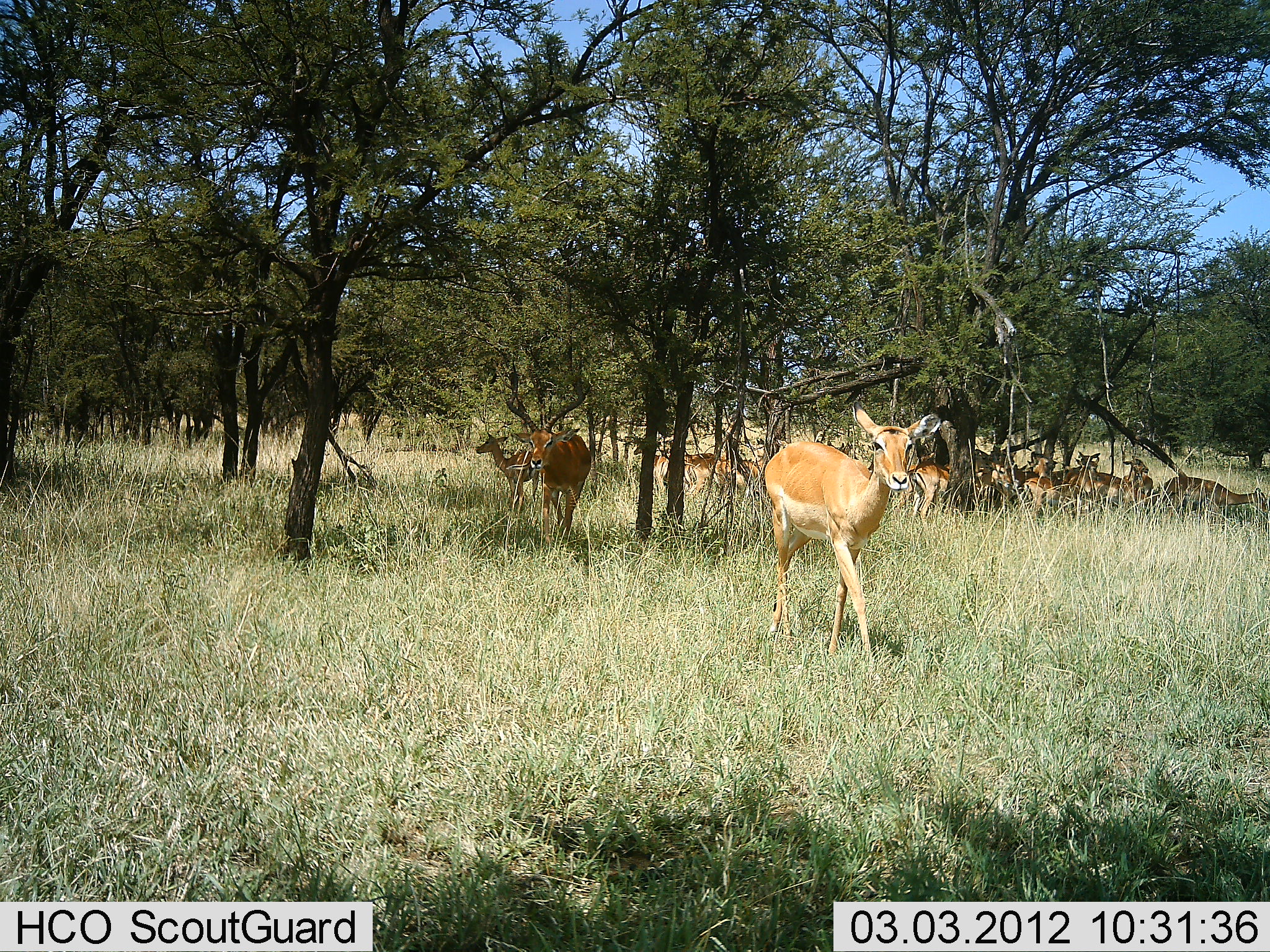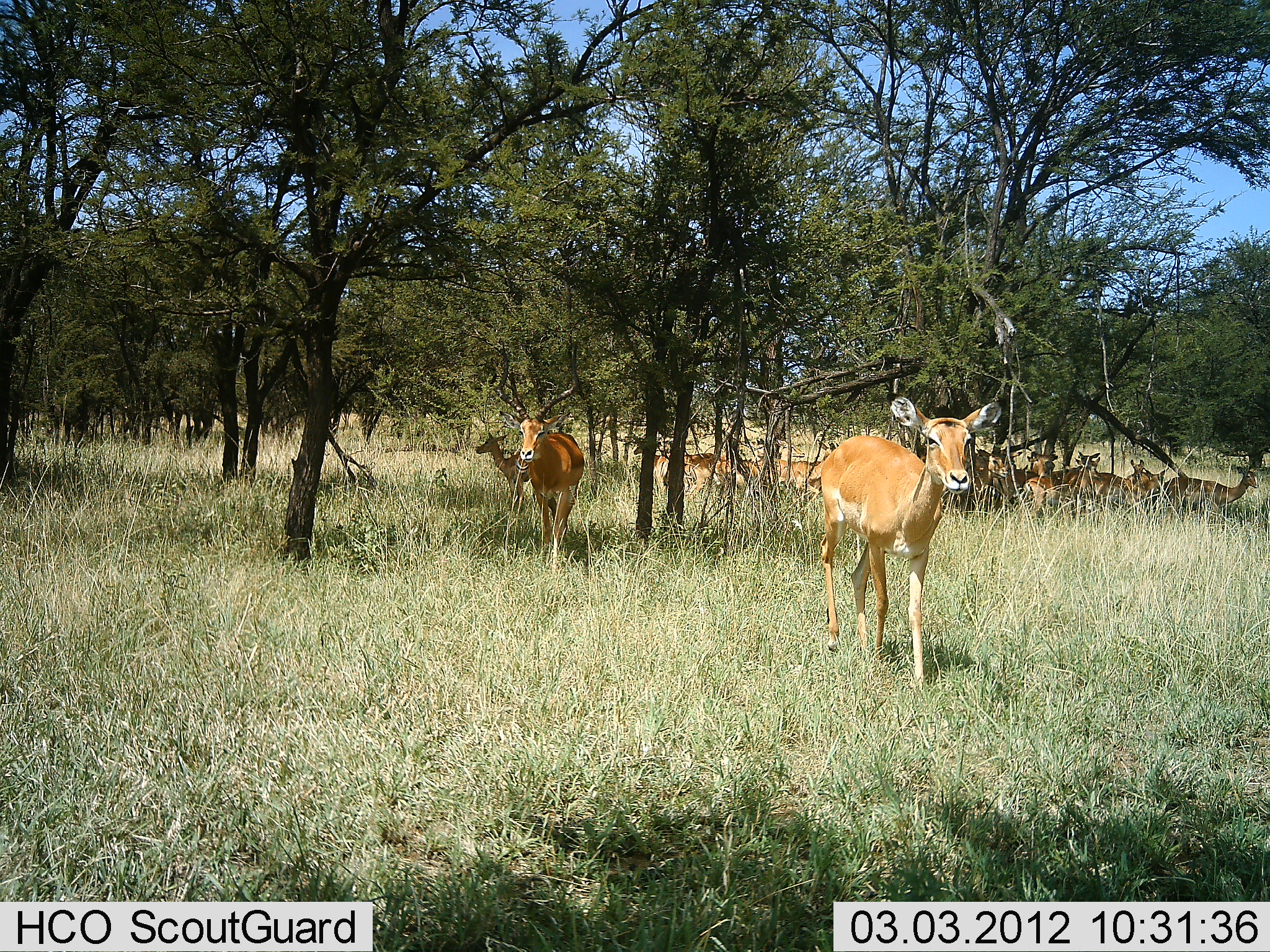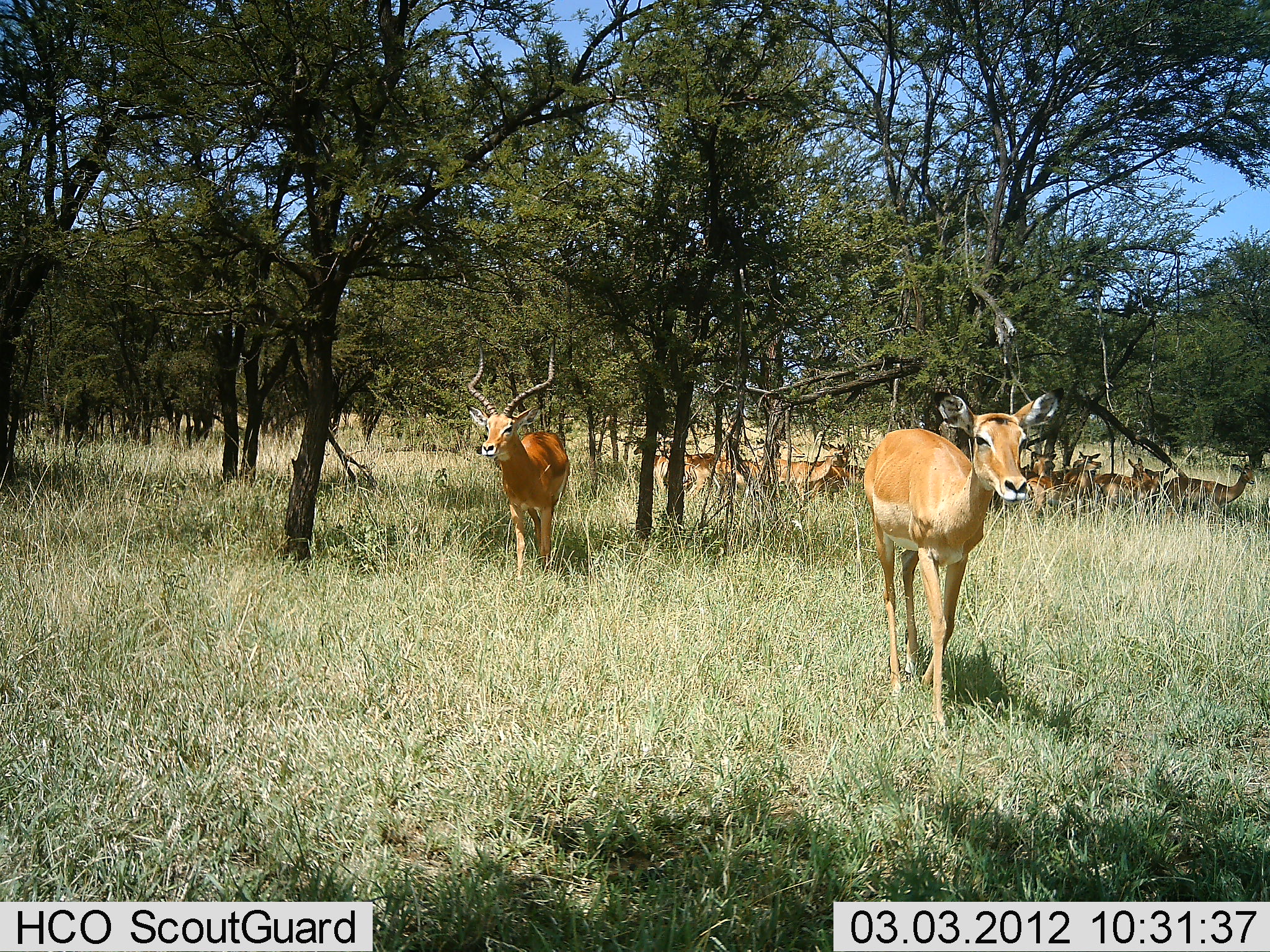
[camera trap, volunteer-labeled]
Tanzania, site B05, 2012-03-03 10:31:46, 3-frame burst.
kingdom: Animalia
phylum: Chordata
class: Mammalia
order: Artiodactyla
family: Bovidae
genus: Aepyceros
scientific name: Aepyceros melampus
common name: impala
Impala (Aepyceros melampus), count 11-50. Behavior (volunteer vote fractions): standing 50%, resting 28%, moving 78%, interacting 6%. Young present (vote fraction): 6%. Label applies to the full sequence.